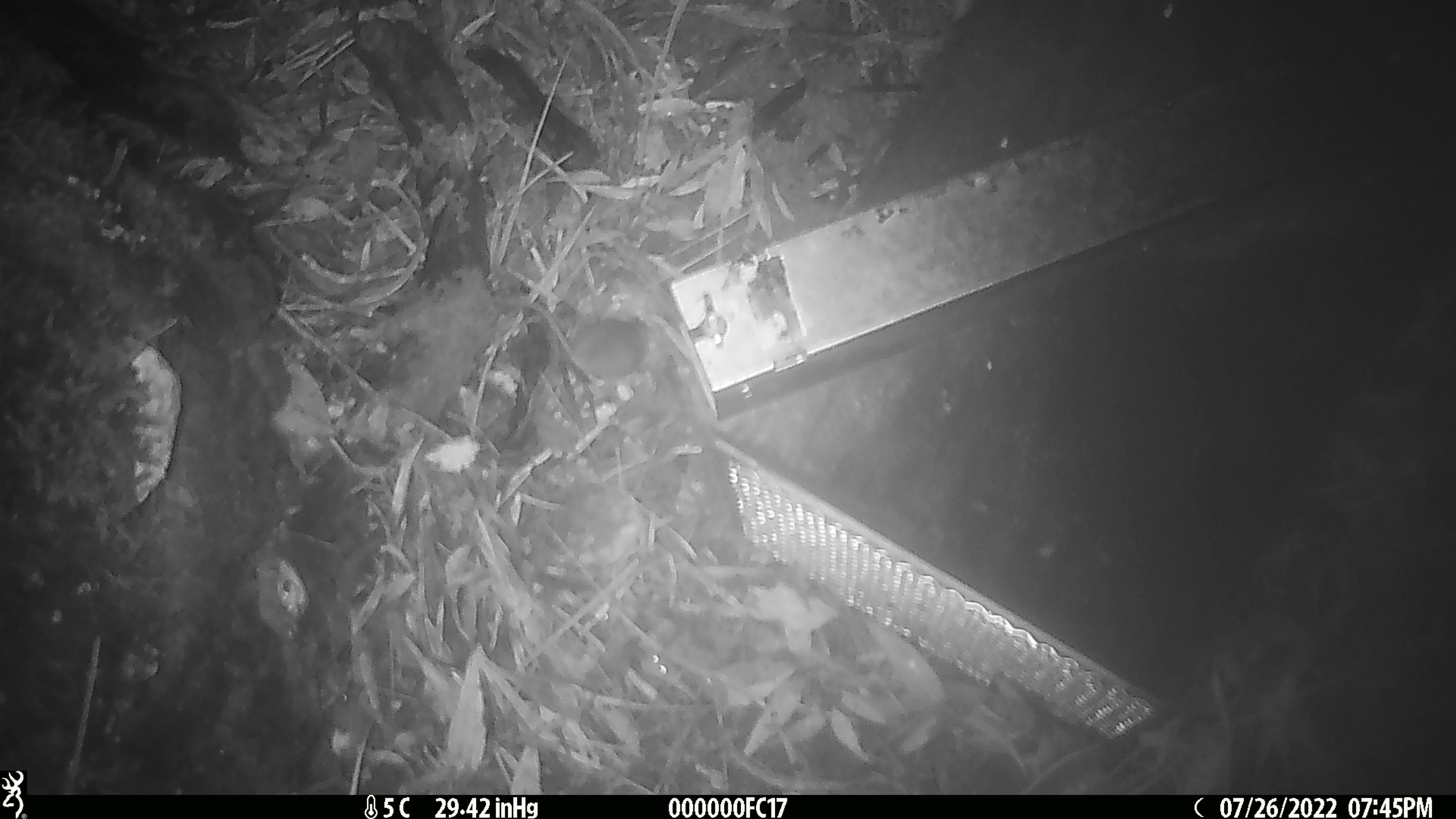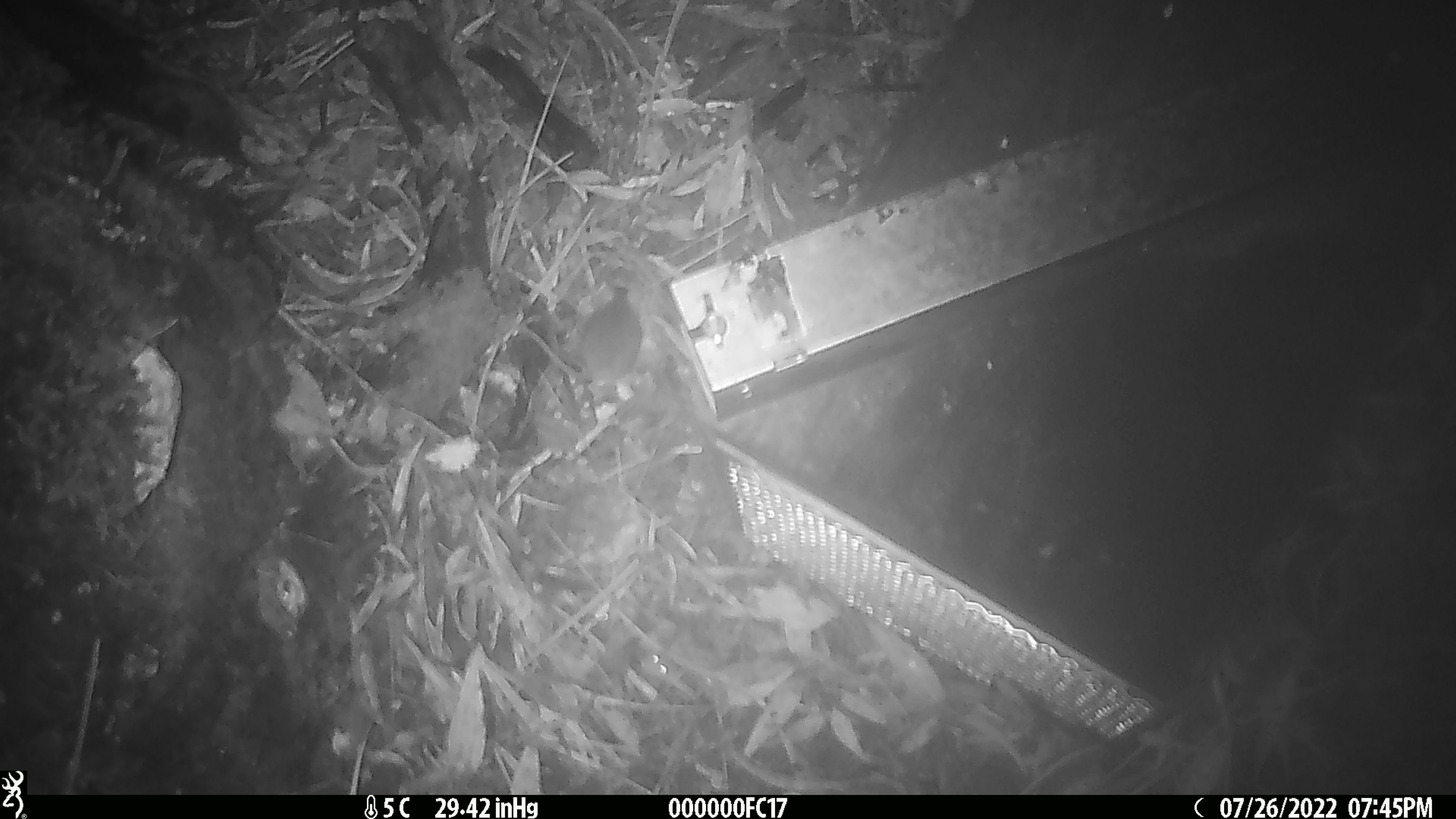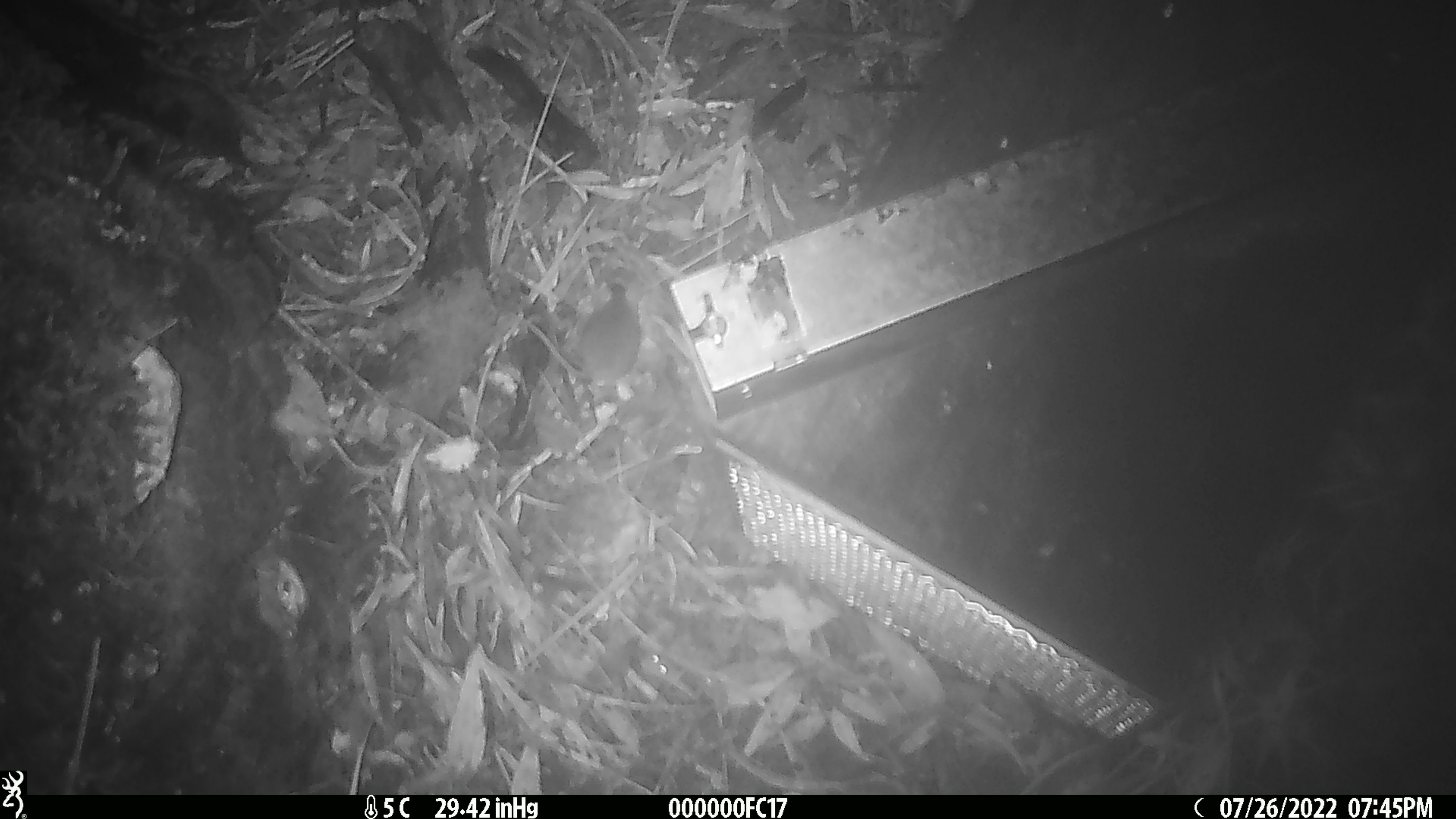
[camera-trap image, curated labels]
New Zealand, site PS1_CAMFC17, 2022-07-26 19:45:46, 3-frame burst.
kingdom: Animalia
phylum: Chordata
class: Mammalia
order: Rodentia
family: Muridae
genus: Mus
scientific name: Mus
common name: mouse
Mouse (Mus).